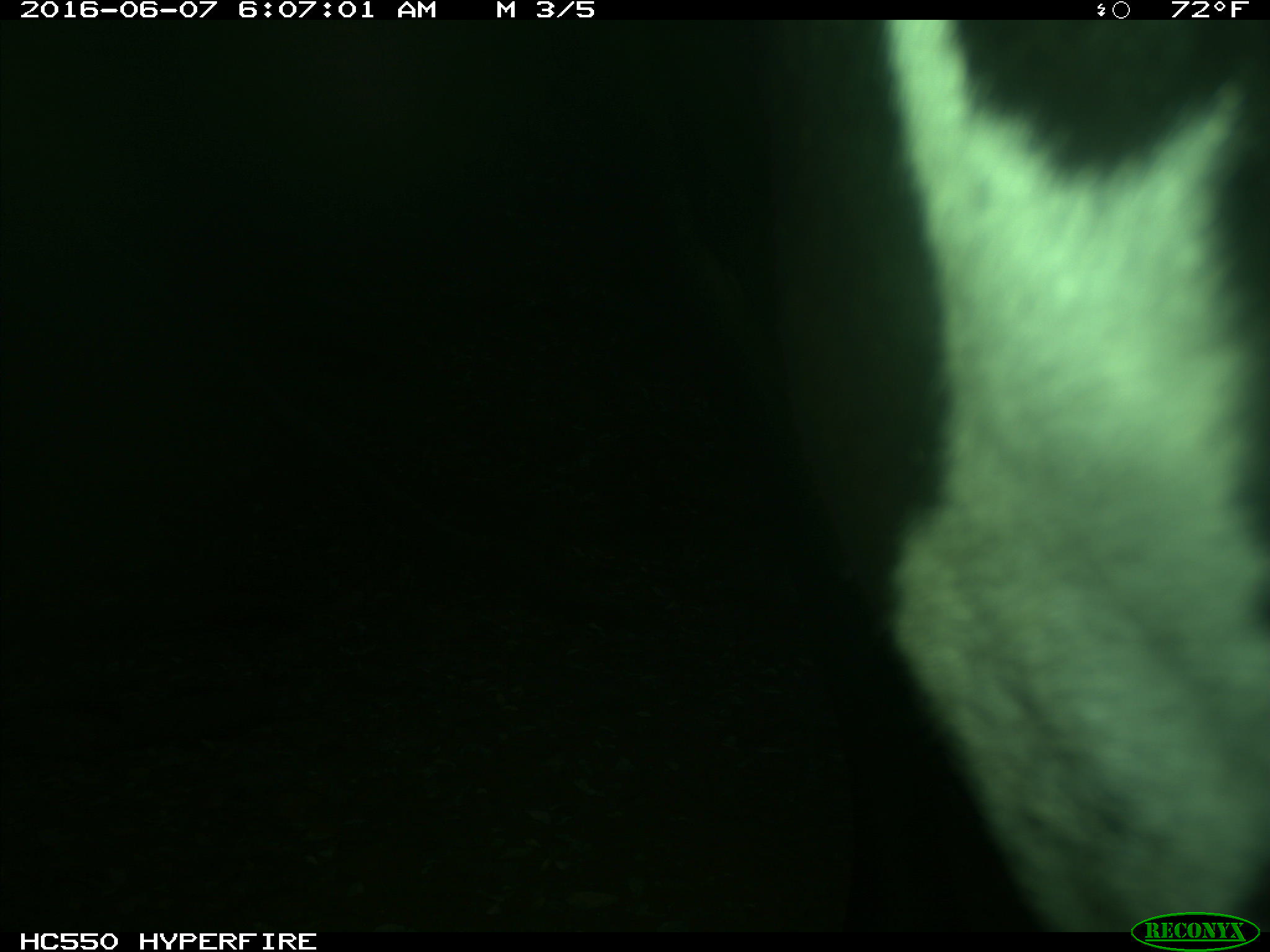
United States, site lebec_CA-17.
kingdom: Animalia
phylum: Chordata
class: Mammalia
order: Artiodactyla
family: Bovidae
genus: Bos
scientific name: Bos taurus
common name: domestic cow